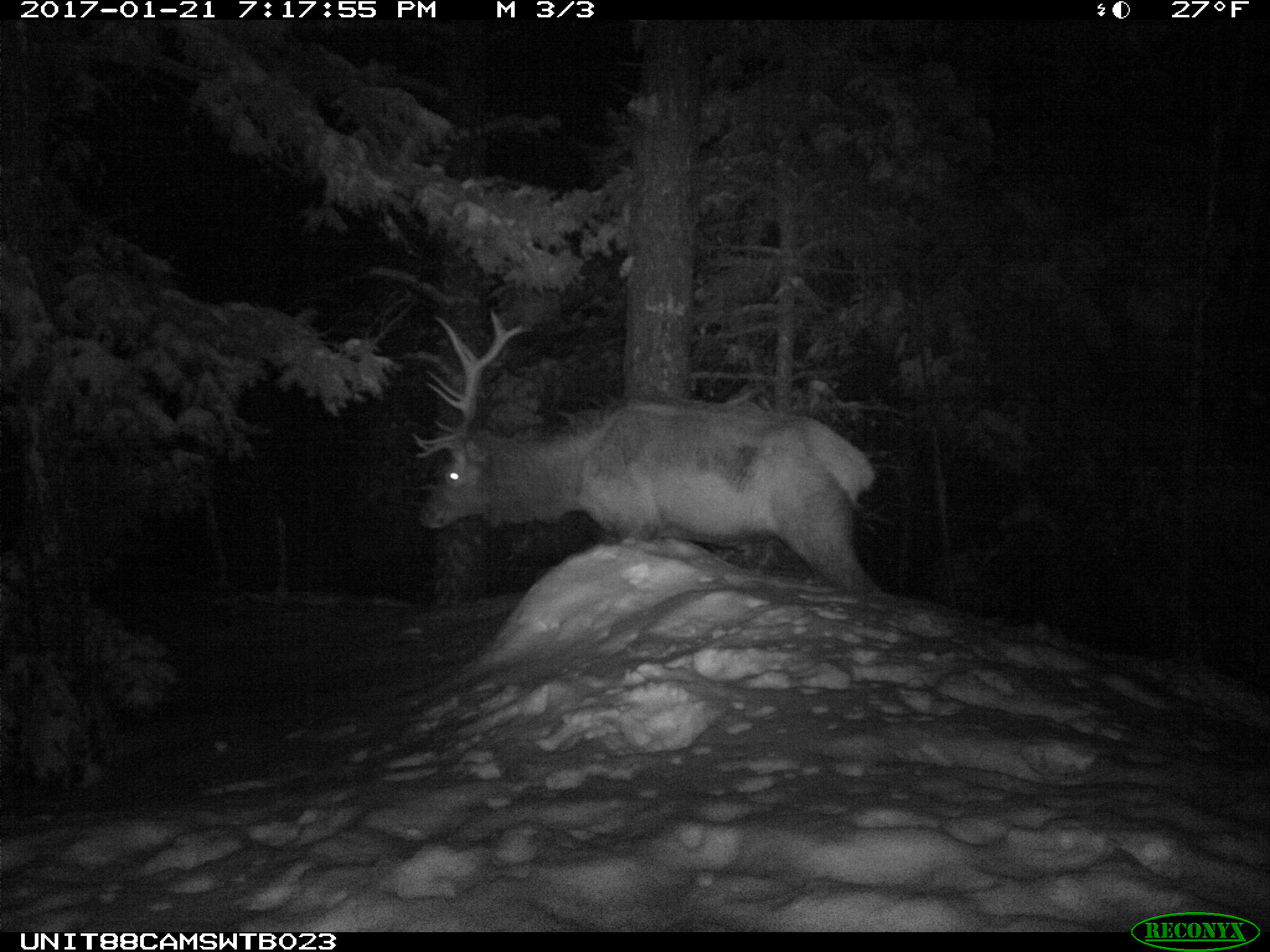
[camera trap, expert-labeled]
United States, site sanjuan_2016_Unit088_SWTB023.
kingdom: Animalia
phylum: Chordata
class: Mammalia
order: Artiodactyla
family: Cervidae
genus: Cervus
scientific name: Cervus elaphus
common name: red deer